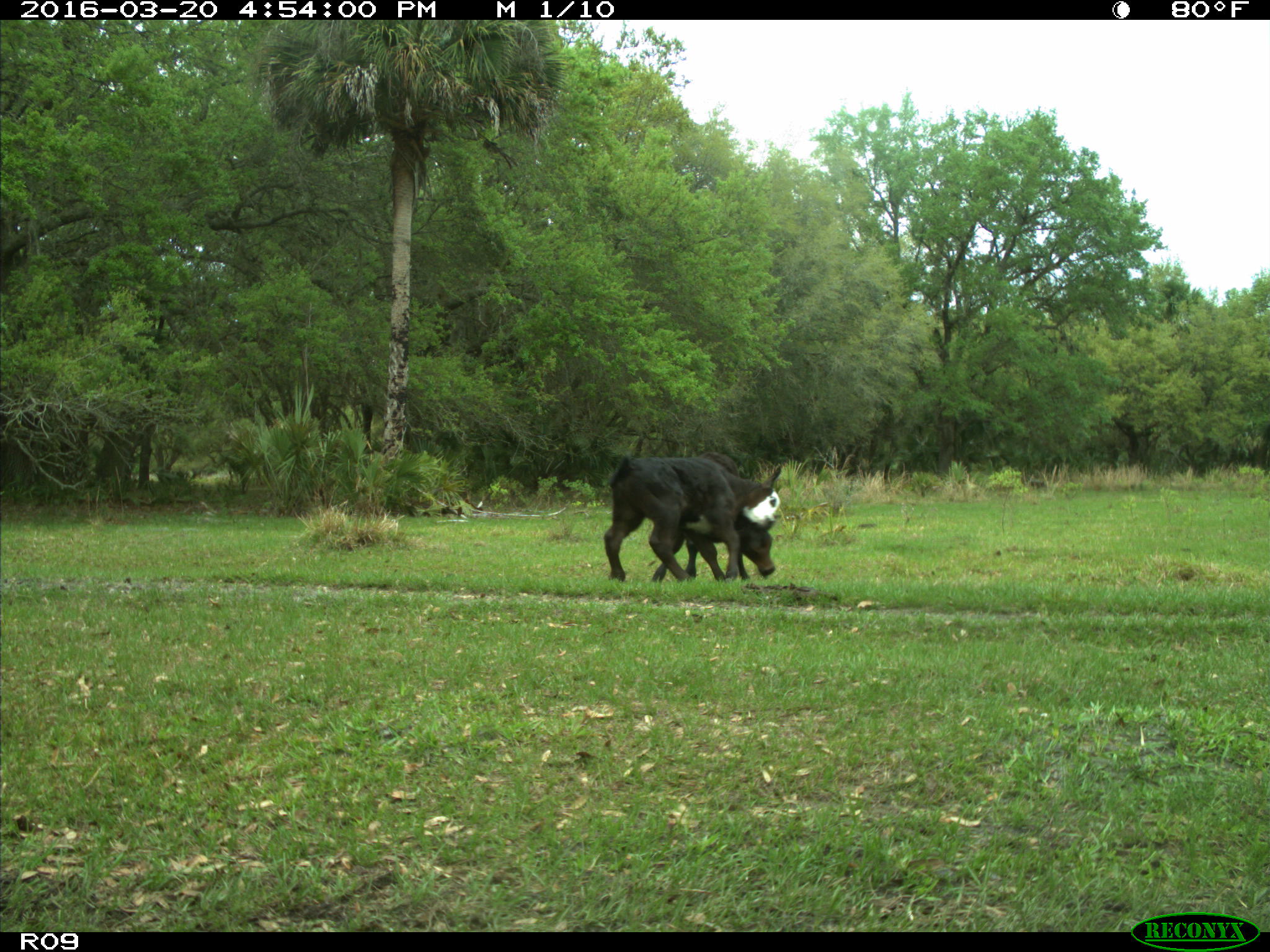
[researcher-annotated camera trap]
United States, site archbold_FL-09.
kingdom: Animalia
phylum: Chordata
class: Mammalia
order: Artiodactyla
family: Bovidae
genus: Bos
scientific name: Bos taurus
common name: domestic cow